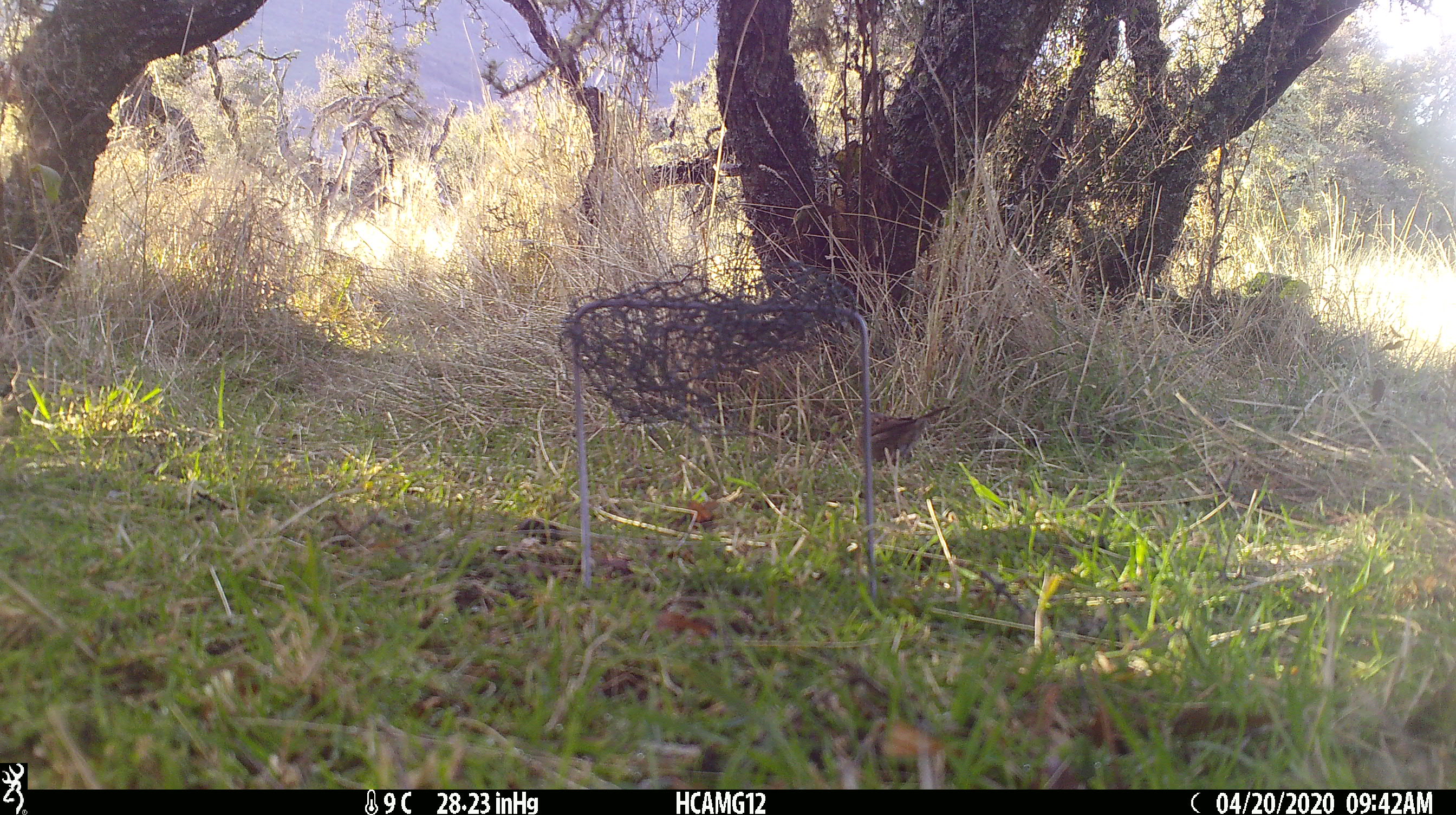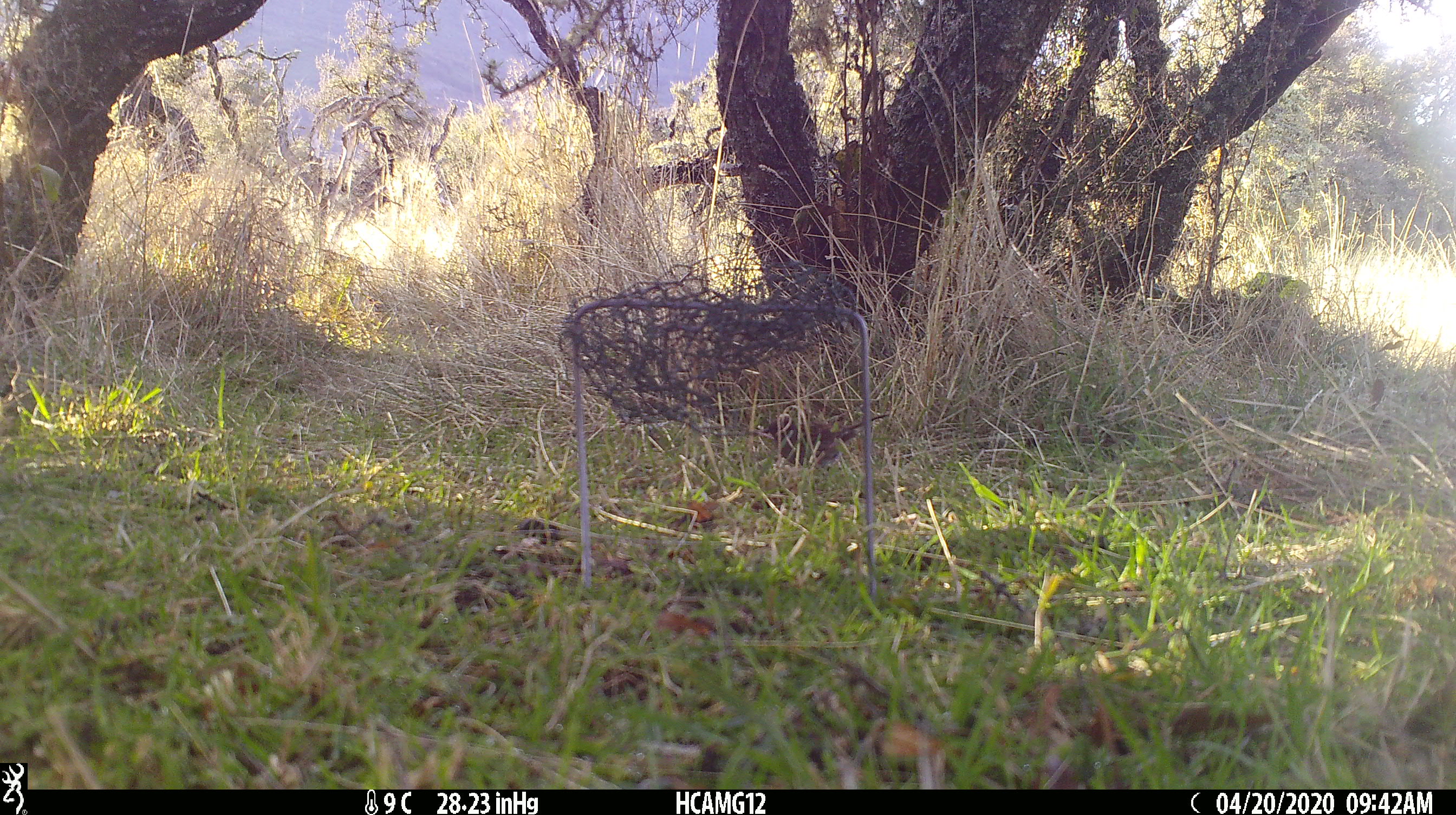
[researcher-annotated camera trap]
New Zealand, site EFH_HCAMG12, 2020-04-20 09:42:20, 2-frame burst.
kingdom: Animalia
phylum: Chordata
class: Aves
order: Passeriformes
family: Prunellidae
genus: Prunella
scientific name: Prunella modularis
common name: dunnock